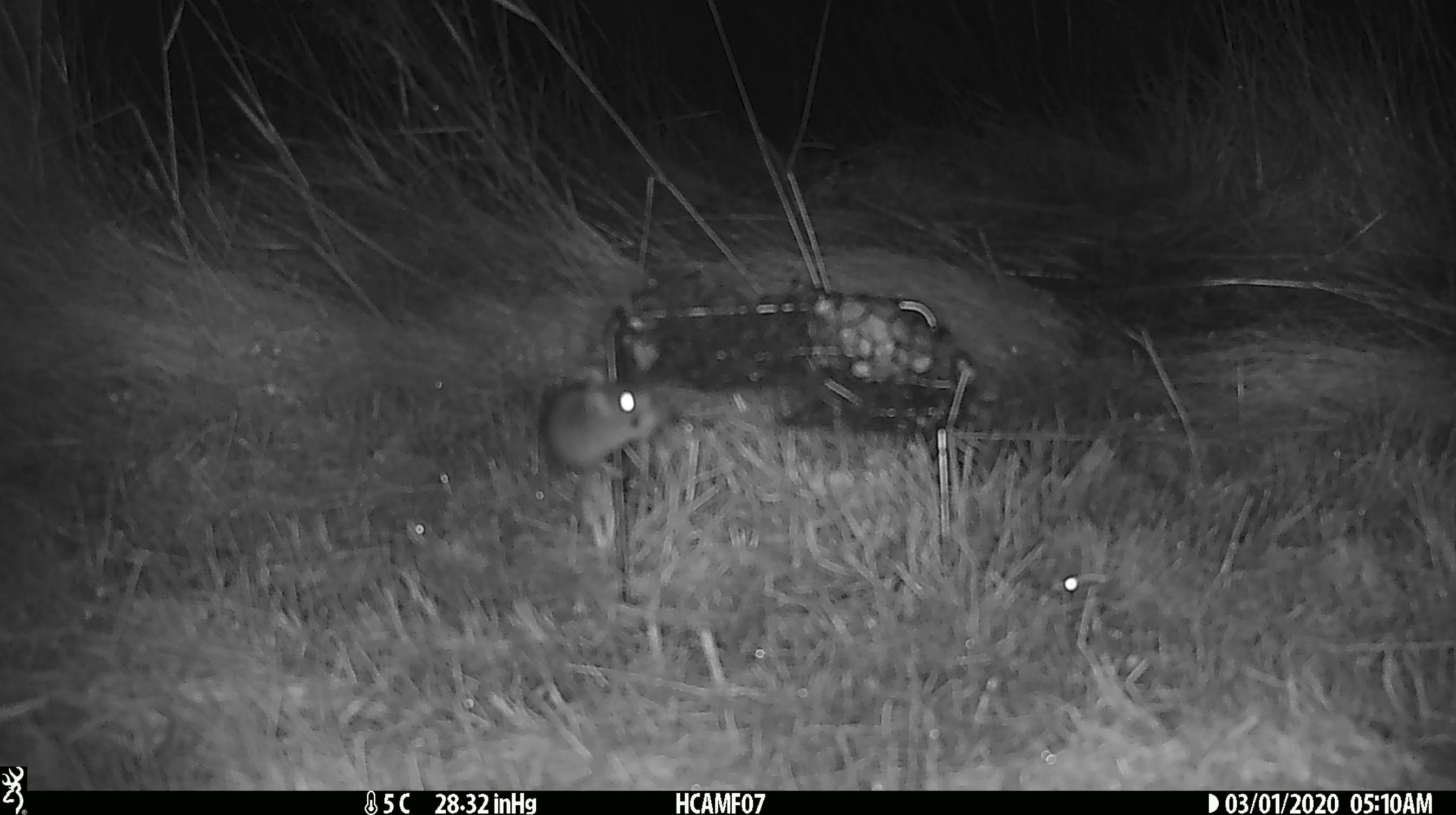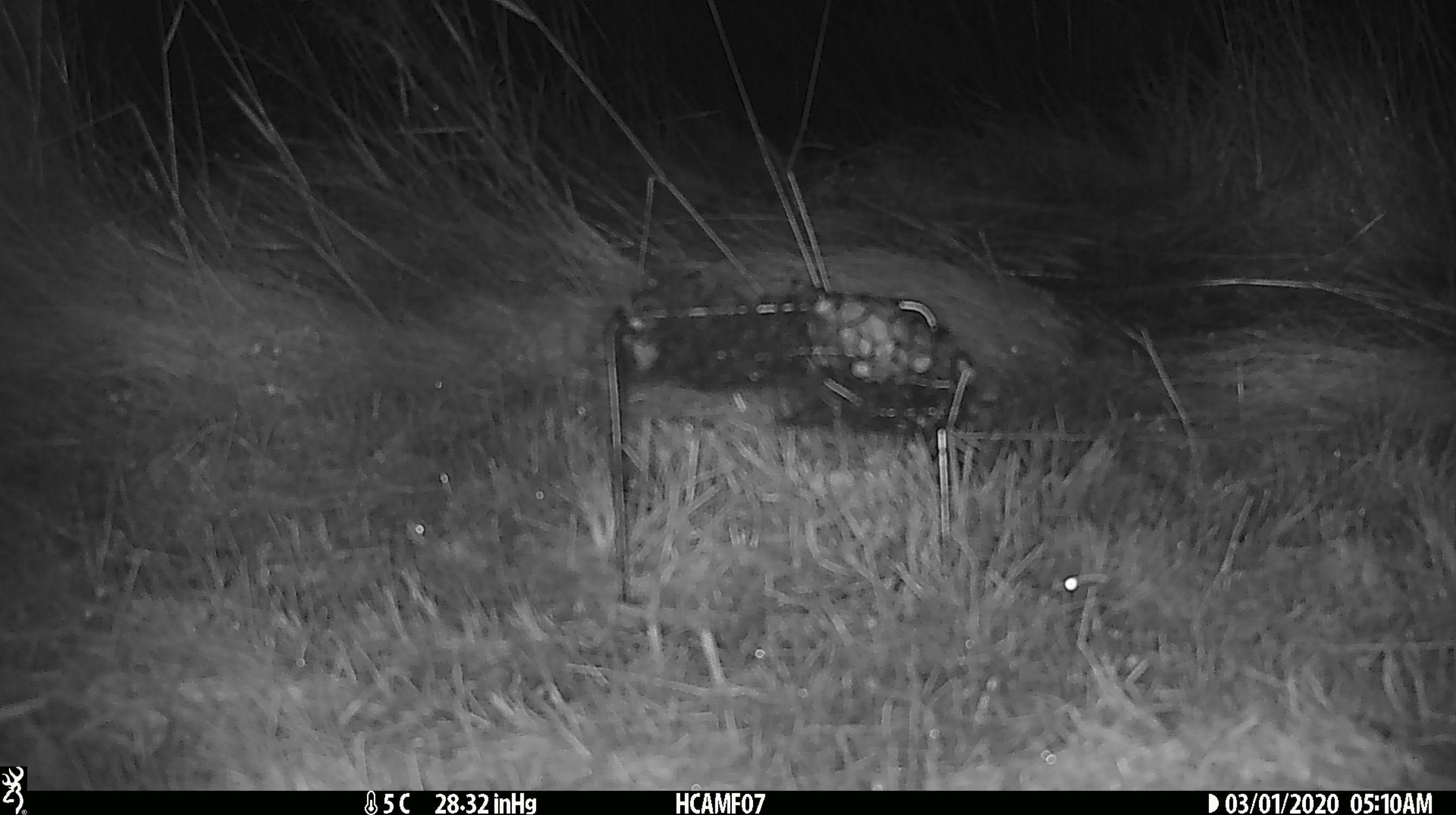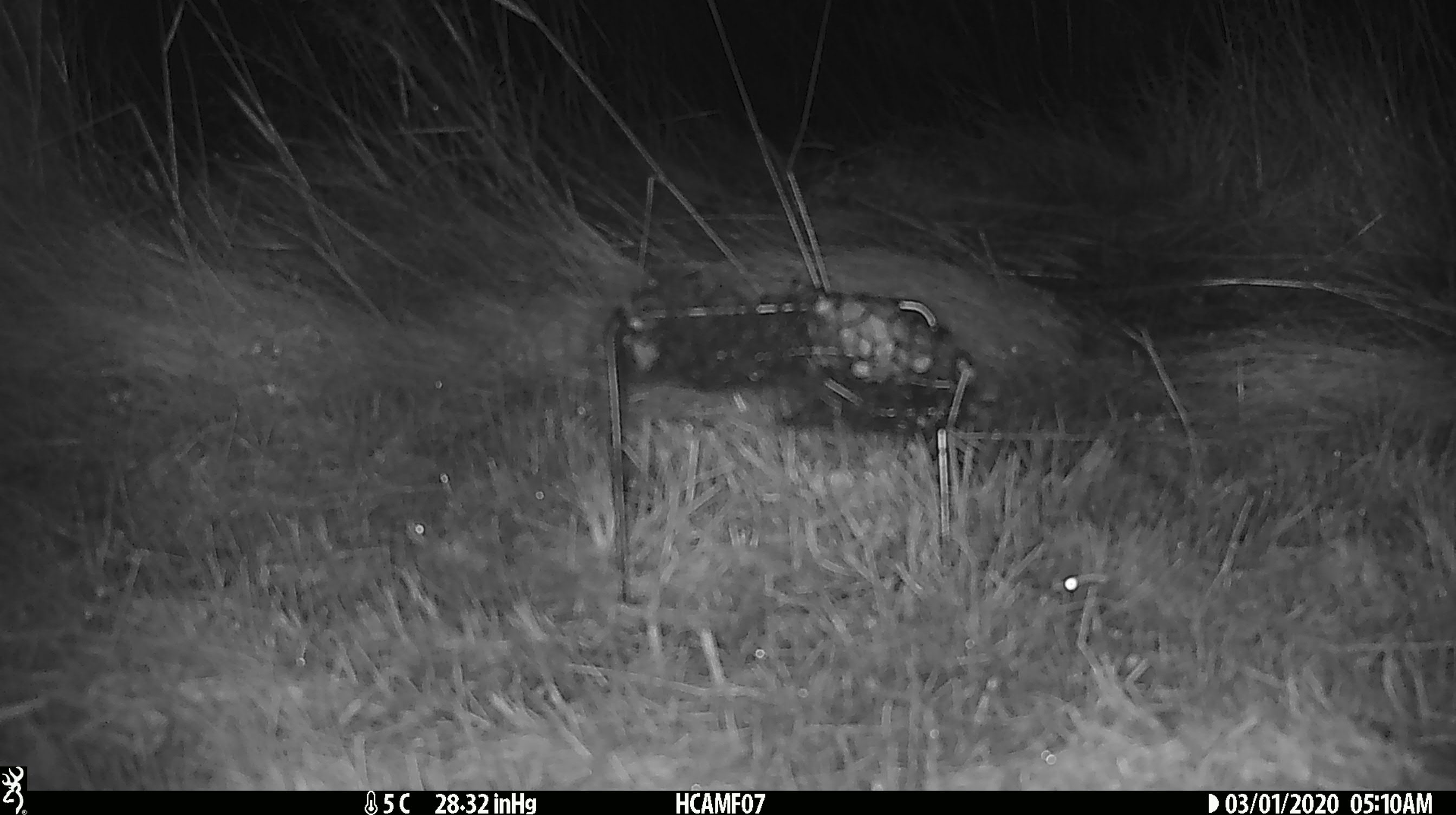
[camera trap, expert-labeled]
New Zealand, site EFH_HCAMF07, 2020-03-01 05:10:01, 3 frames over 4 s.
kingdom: Animalia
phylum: Chordata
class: Mammalia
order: Rodentia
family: Muridae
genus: Mus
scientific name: Mus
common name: mouse